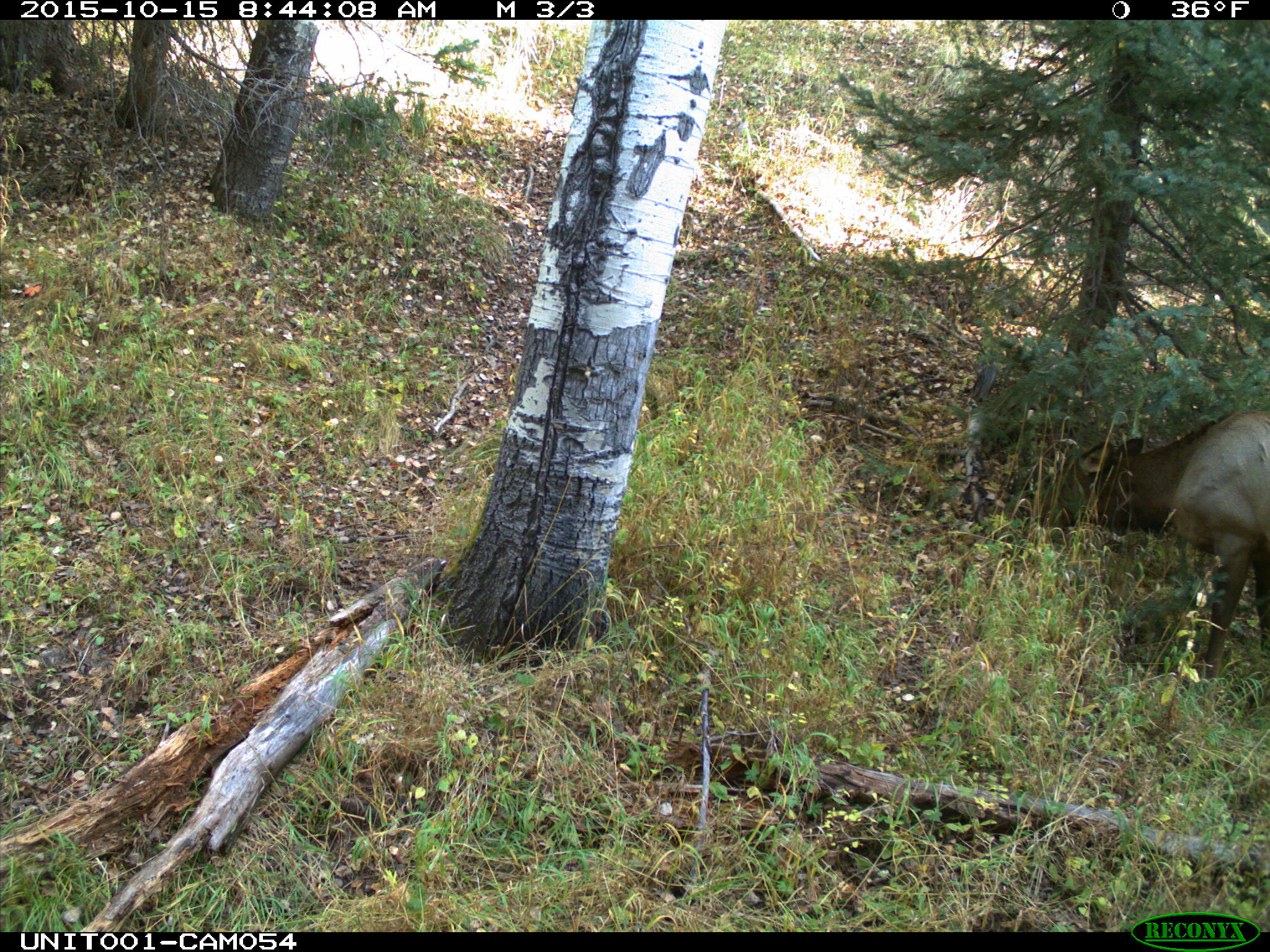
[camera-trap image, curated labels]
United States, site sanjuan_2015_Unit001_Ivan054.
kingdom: Animalia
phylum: Chordata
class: Mammalia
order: Artiodactyla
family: Cervidae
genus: Cervus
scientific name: Cervus elaphus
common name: red deer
Cervus elaphus (red deer).